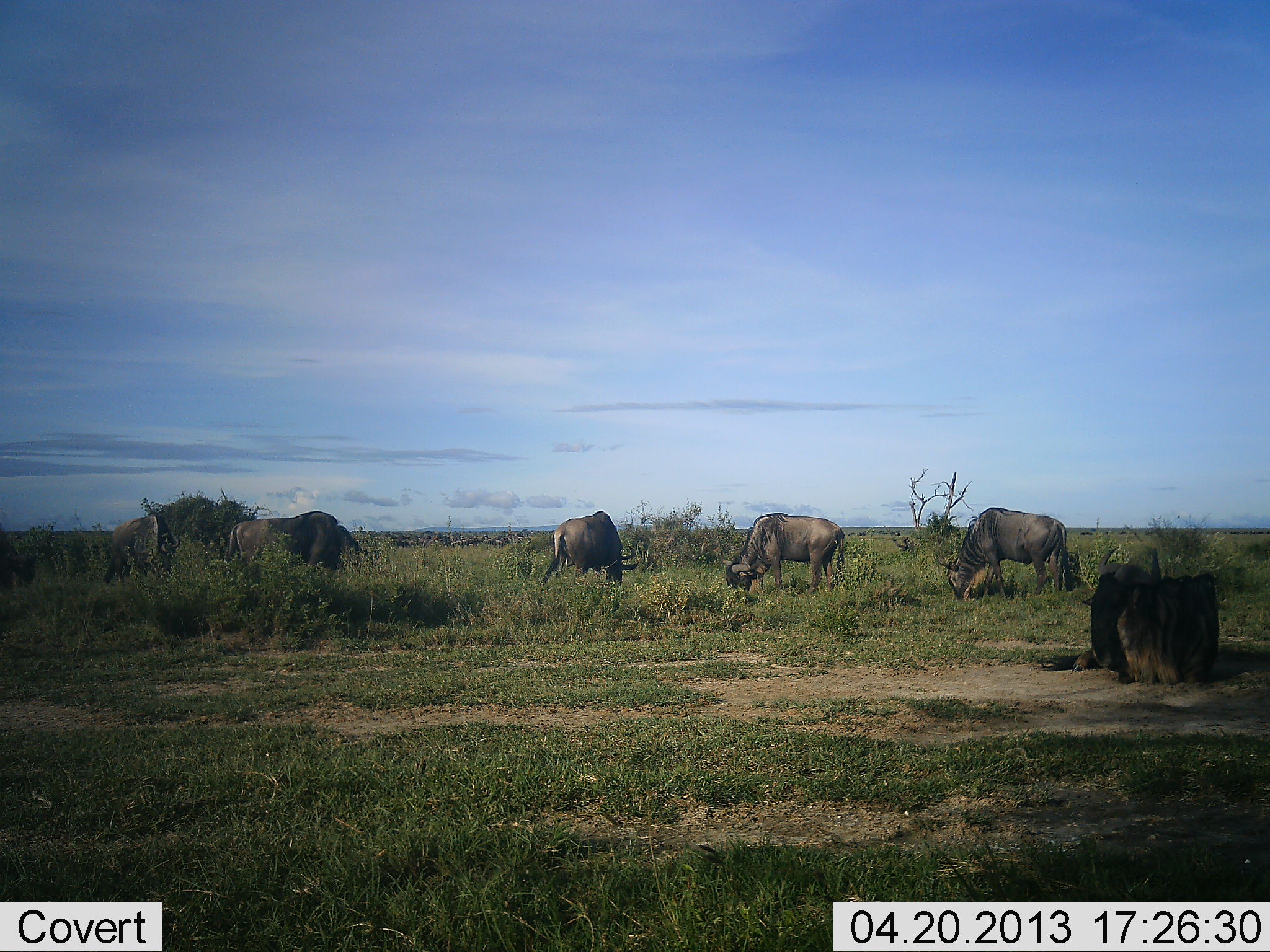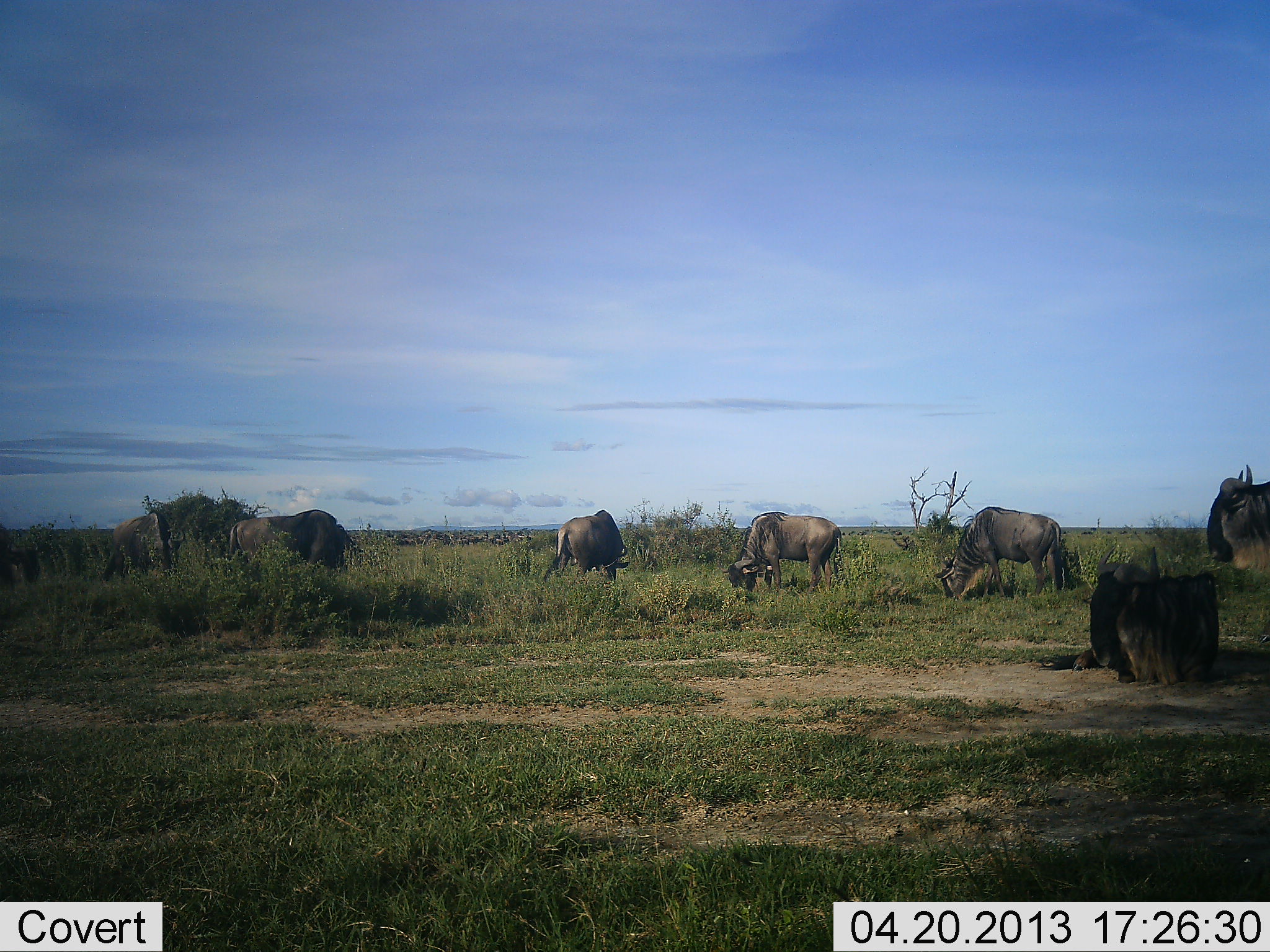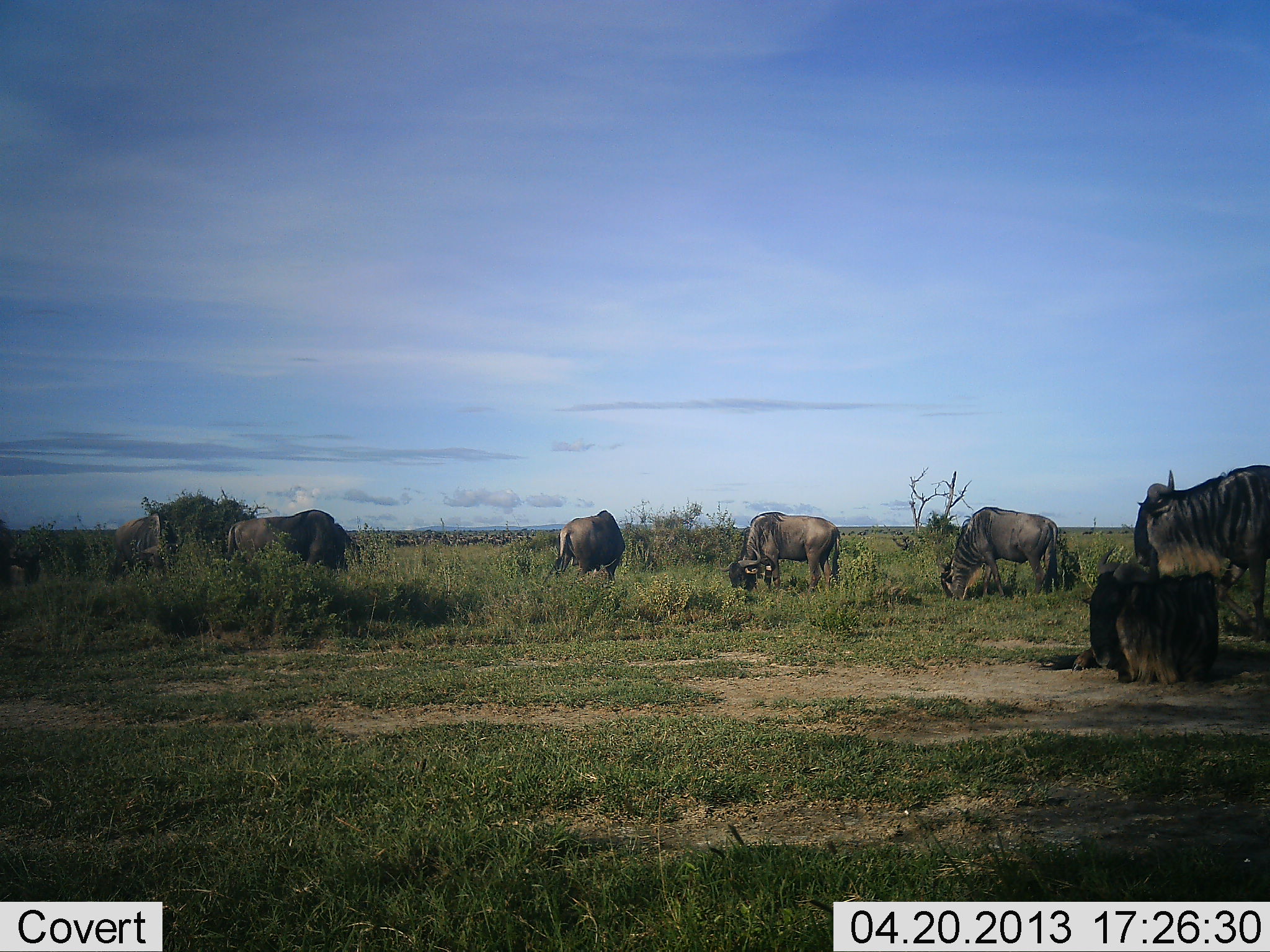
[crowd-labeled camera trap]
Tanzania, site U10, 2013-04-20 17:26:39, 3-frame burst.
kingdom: Animalia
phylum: Chordata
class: Mammalia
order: Artiodactyla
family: Bovidae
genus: Connochaetes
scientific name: Connochaetes taurinus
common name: blue wildebeest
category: wildebeest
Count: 7.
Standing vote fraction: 27%.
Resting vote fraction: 42%.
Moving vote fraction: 48%.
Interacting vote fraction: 0%.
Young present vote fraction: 0%.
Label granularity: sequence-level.